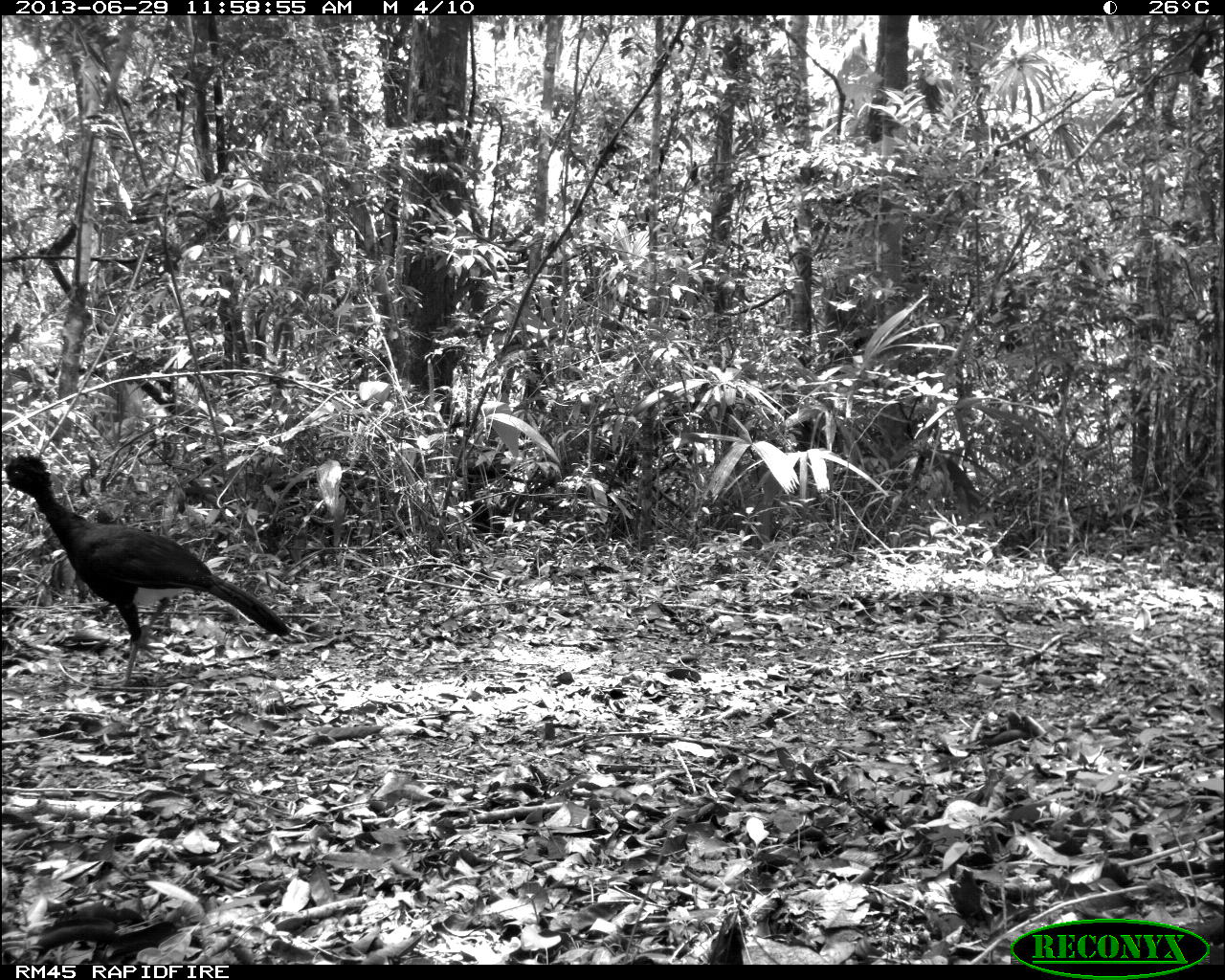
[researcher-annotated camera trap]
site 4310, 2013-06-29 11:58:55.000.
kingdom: Animalia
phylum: Chordata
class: Aves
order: Galliformes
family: Cracidae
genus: Crax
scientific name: Crax rubra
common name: great curassow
Crax rubra (great curassow), count 1, sex male.